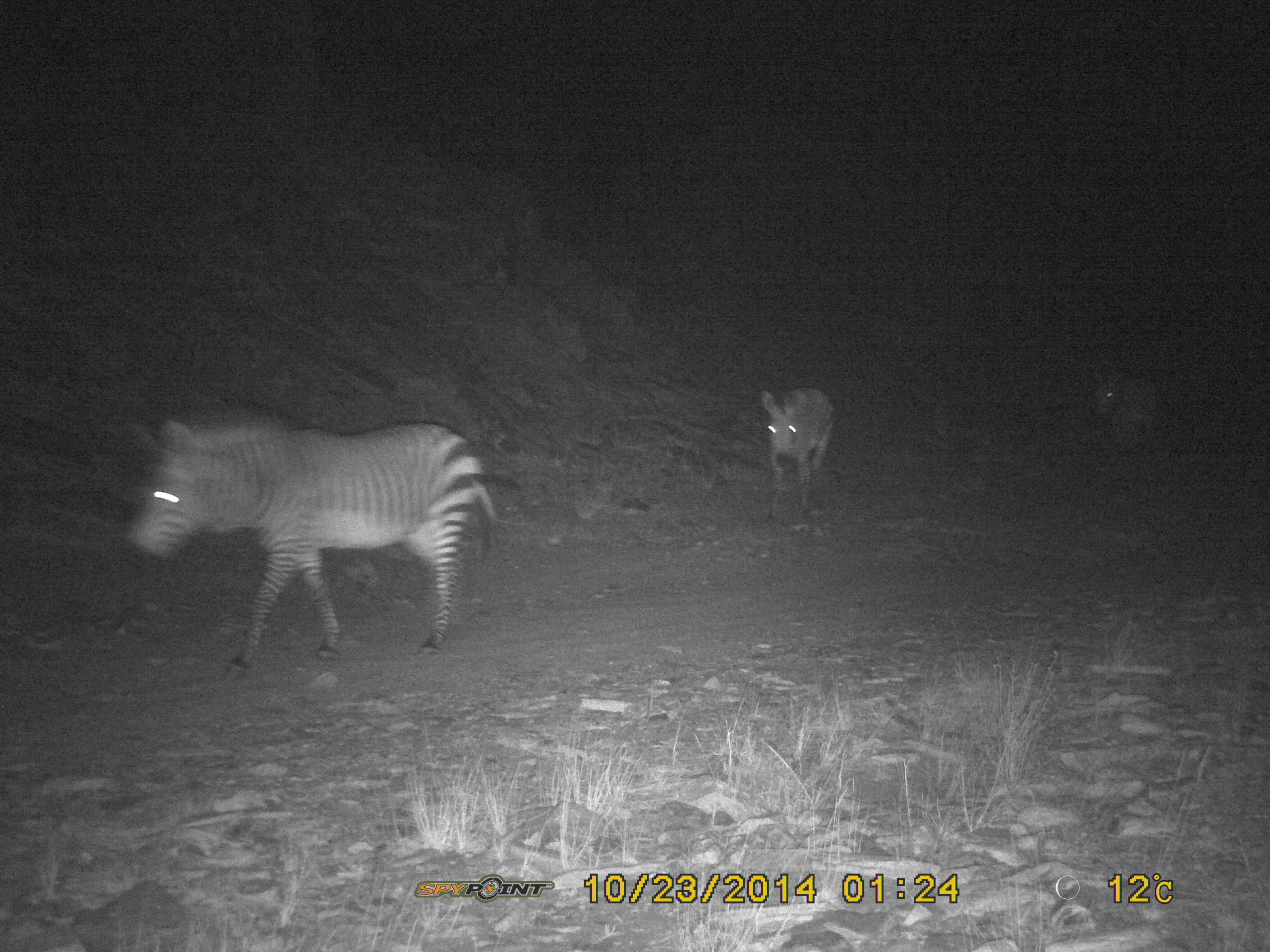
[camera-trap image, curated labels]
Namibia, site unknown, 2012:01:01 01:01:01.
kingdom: Animalia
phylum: Chordata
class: Mammalia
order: Perissodactyla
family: Equidae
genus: Equus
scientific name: Equus zebra hartmannae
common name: hartmann's mountain zebra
Equus zebra hartmannae (hartmann's mountain zebra).